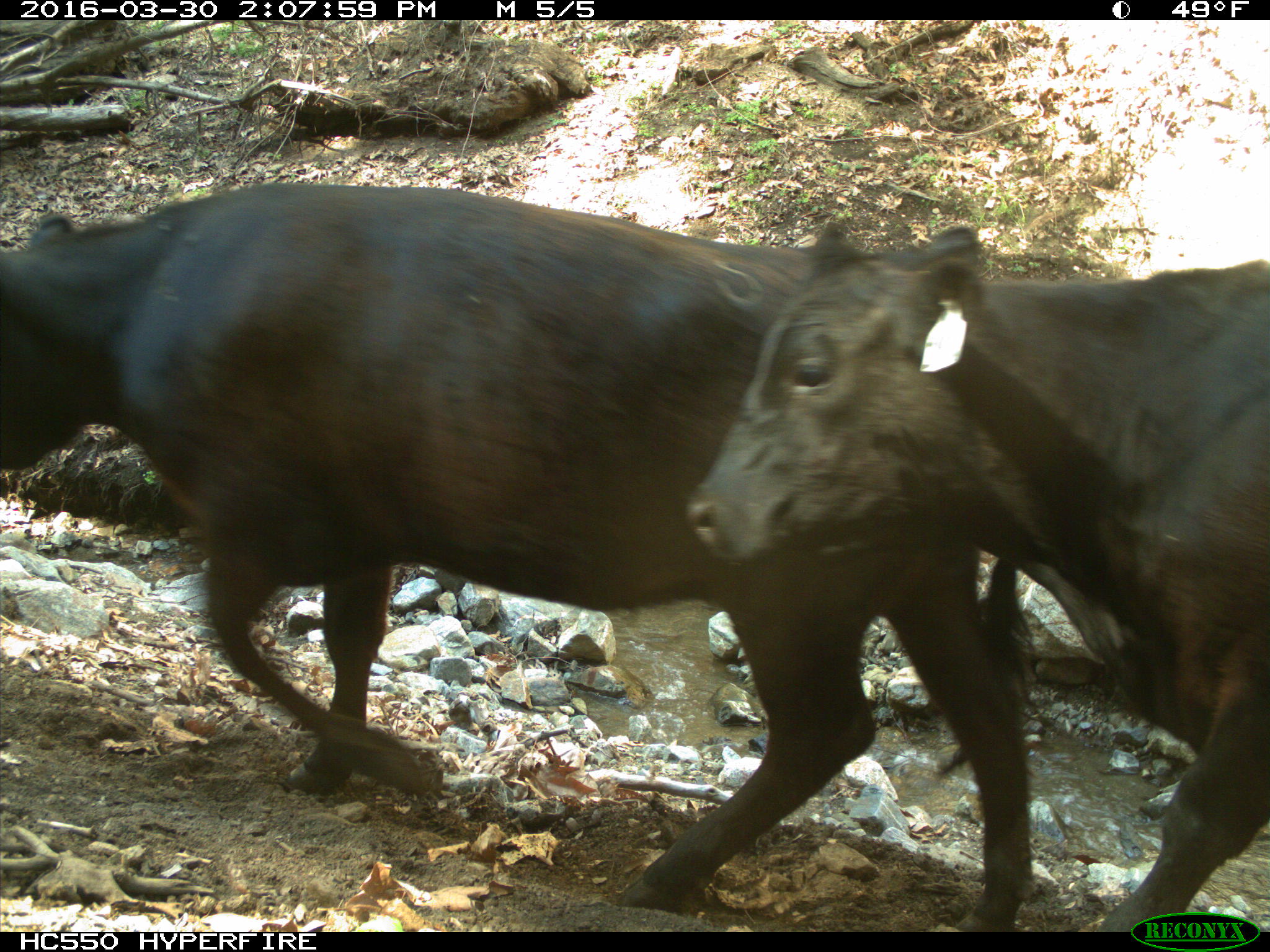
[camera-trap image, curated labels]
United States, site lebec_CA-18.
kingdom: Animalia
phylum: Chordata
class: Mammalia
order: Artiodactyla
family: Bovidae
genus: Bos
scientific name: Bos taurus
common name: domestic cow